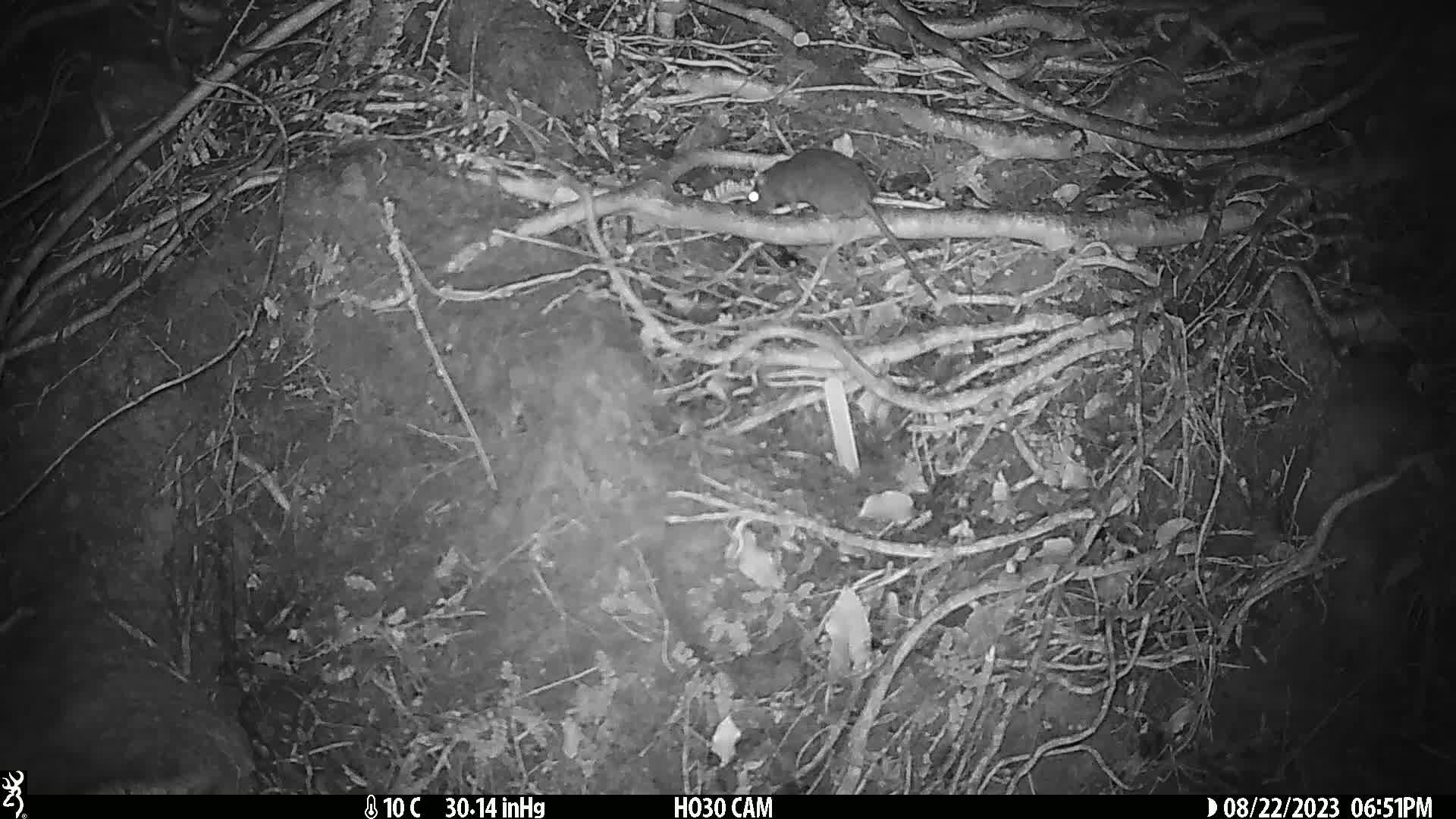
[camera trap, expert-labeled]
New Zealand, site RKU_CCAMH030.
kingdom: Animalia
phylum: Chordata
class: Mammalia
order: Rodentia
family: Muridae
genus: Rattus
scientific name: Rattus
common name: rat